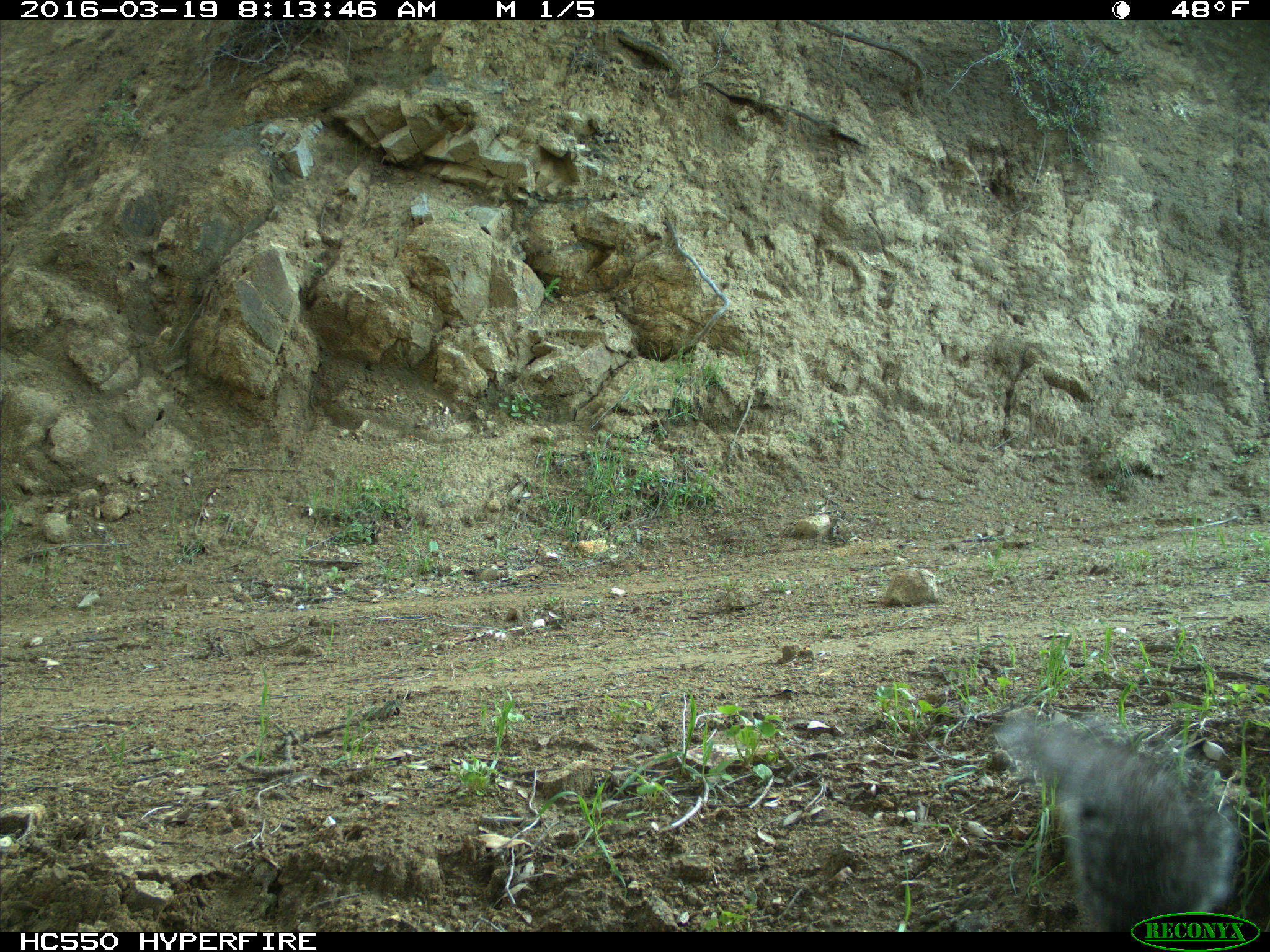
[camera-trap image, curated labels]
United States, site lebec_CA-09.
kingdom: Animalia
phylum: Chordata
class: Mammalia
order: Rodentia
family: Sciuridae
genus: Sciurus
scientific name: Sciurus carolinensis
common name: eastern gray squirrel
Sciurus carolinensis (eastern gray squirrel).